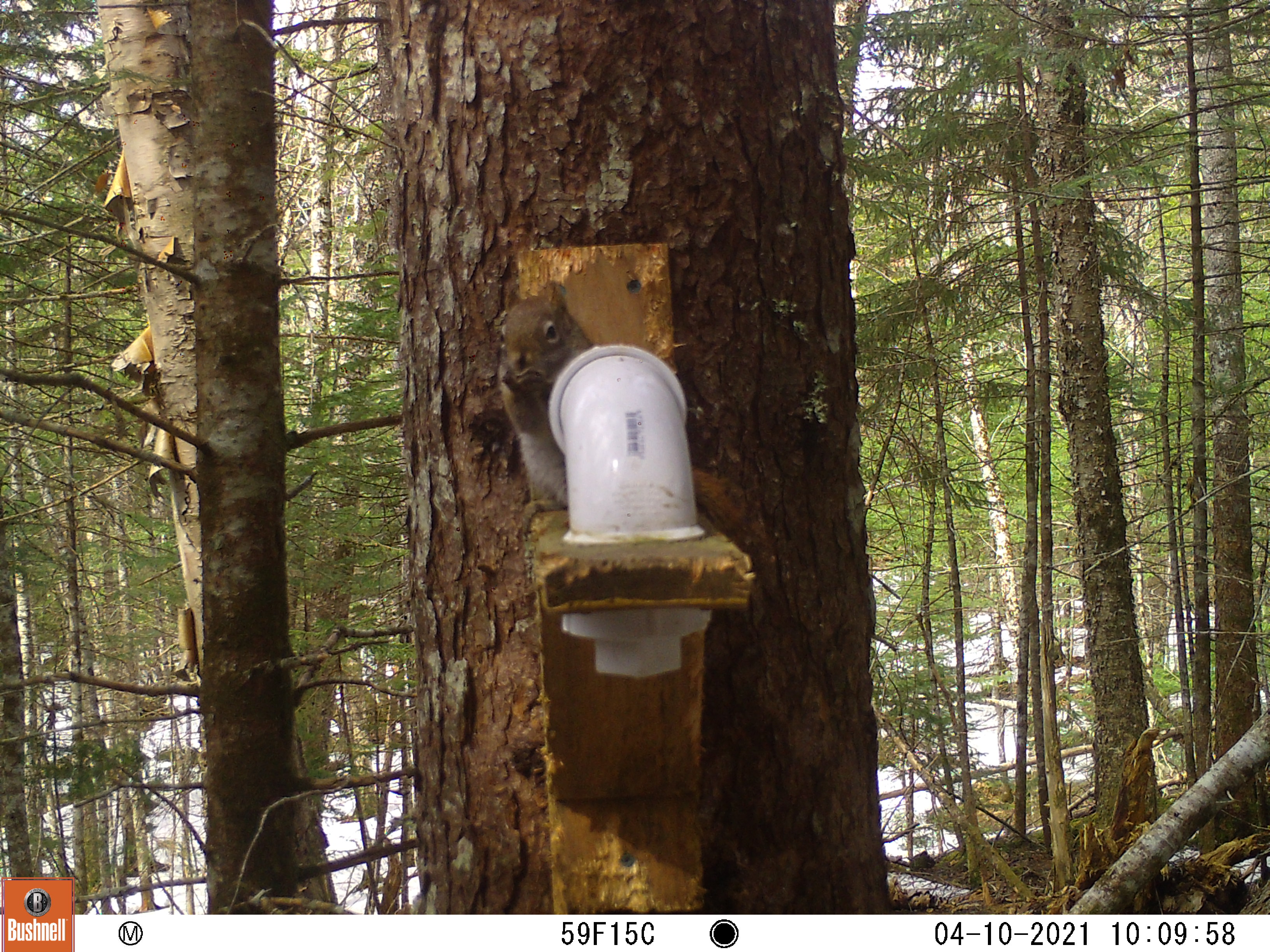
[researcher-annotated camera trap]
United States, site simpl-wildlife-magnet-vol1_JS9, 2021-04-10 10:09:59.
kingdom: Animalia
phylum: Chordata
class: Mammalia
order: Rodentia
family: Sciuridae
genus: Tamiasciurus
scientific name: Tamiasciurus hudsonicus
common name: red squirrel